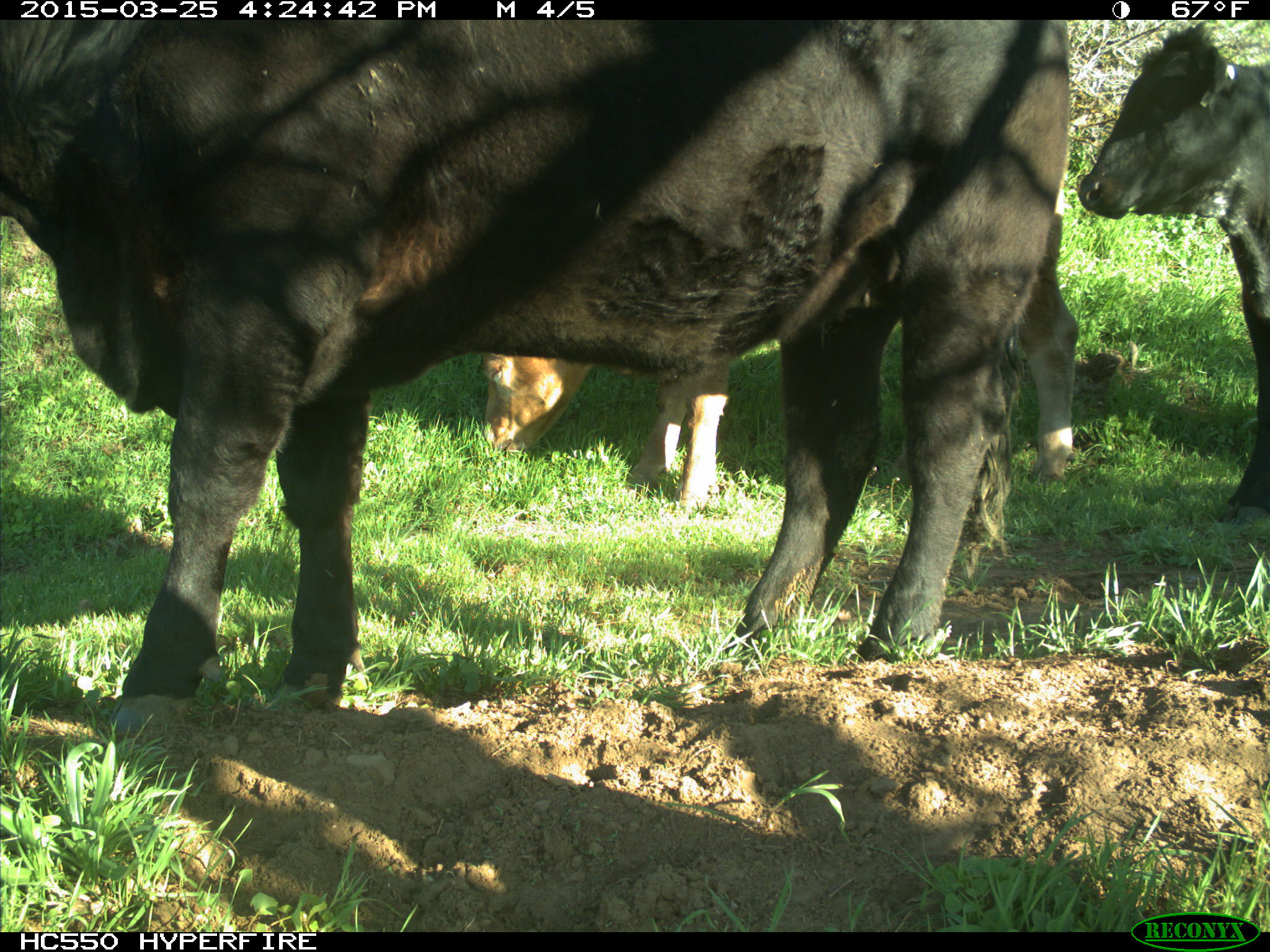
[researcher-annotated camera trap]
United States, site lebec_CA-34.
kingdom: Animalia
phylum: Chordata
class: Mammalia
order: Artiodactyla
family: Bovidae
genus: Bos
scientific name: Bos taurus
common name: domestic cow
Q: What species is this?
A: Bos taurus (domestic cow).